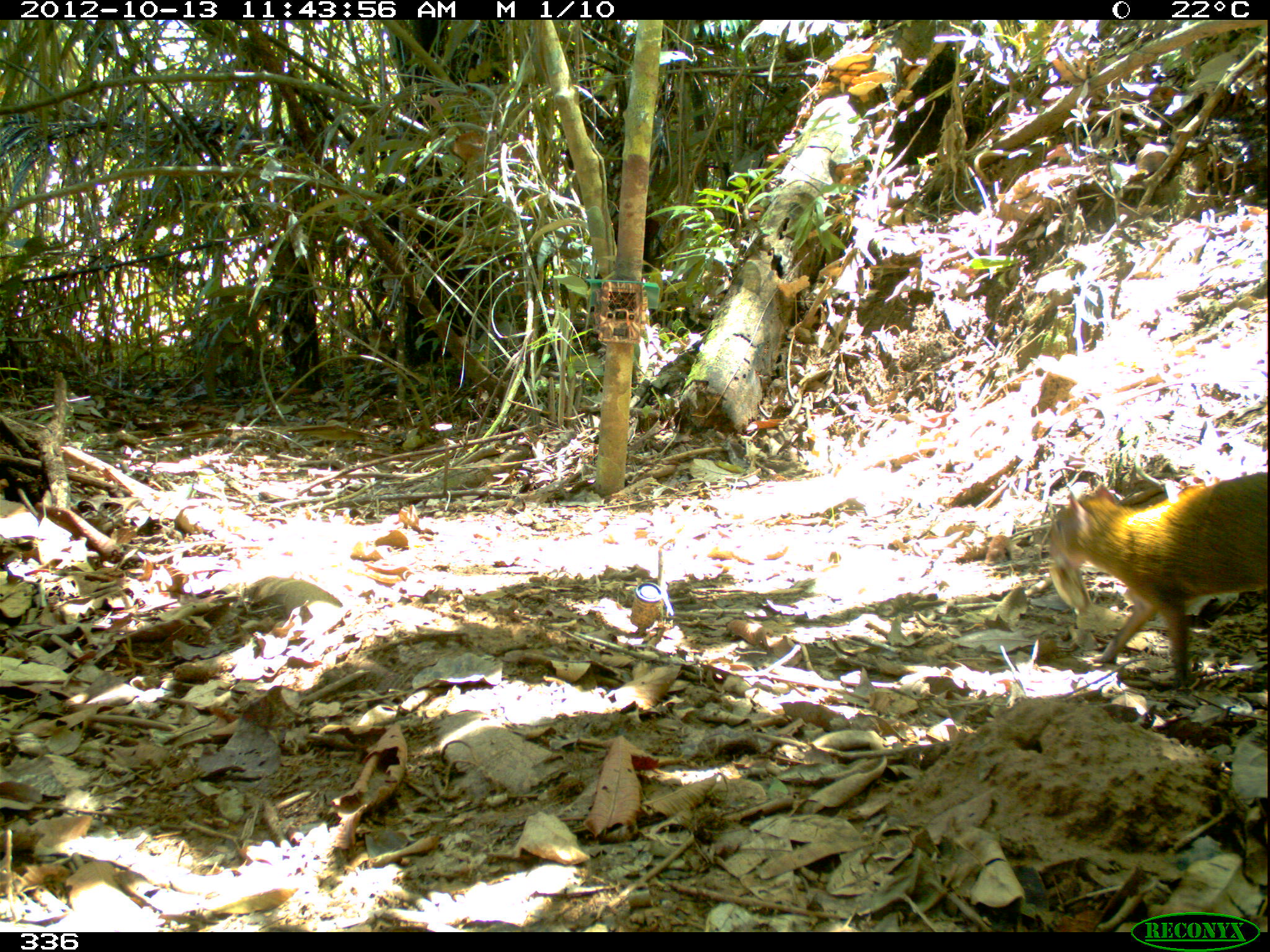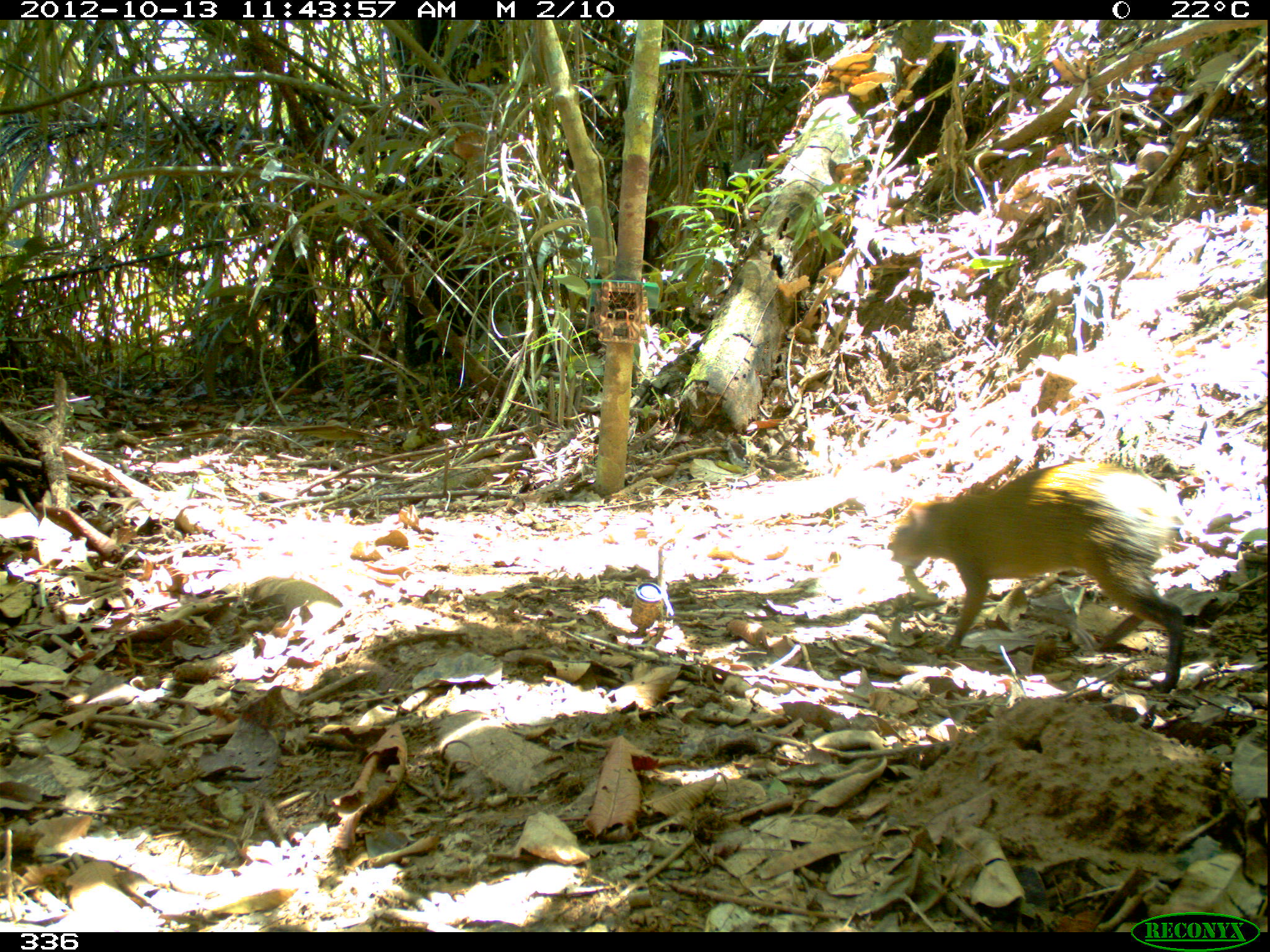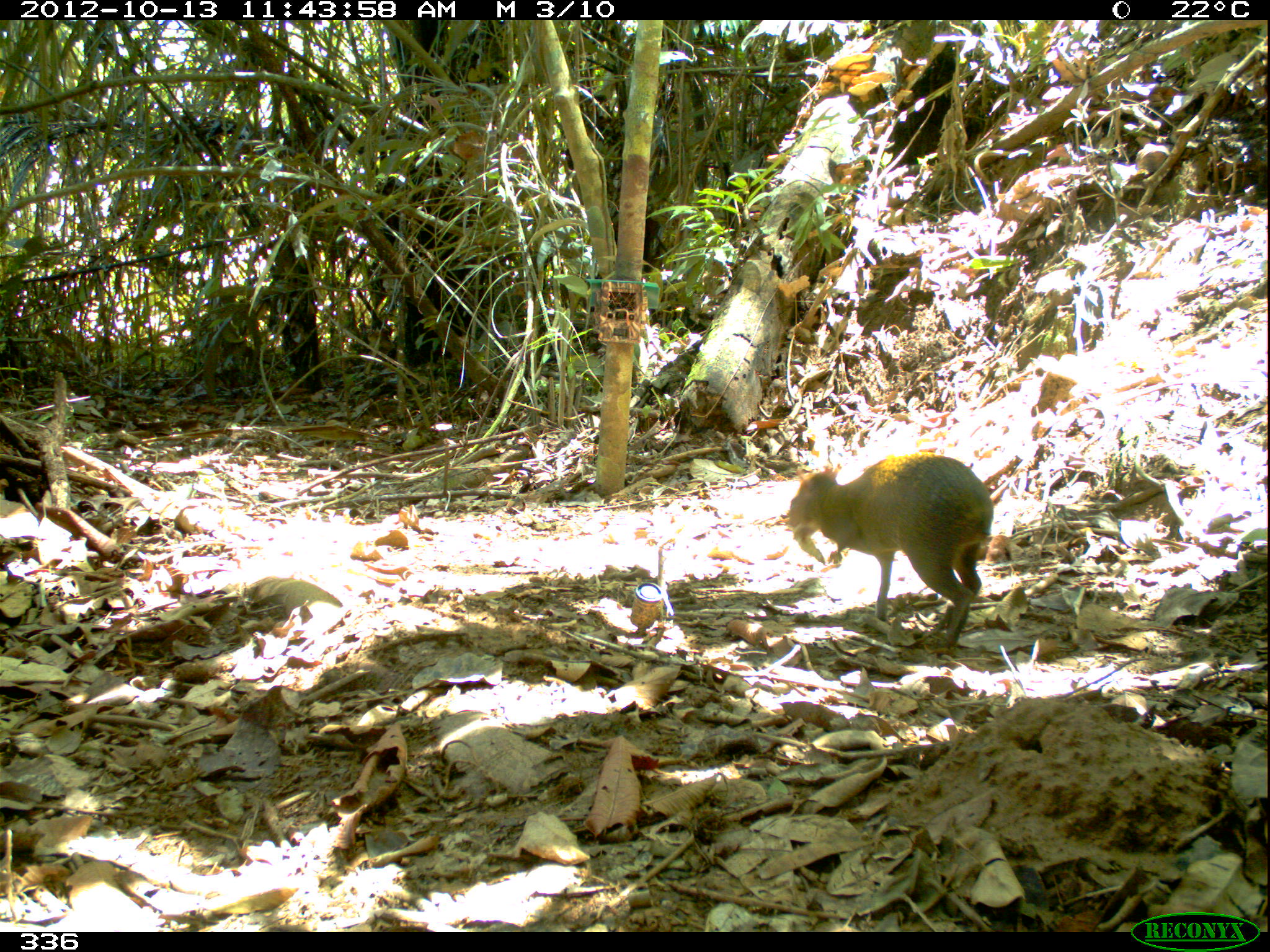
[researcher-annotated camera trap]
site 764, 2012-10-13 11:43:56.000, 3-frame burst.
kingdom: Animalia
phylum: Chordata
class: Mammalia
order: Rodentia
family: Dasyproctidae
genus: Dasyprocta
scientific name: Dasyprocta punctata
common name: central american agouti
Dasyprocta punctata (central american agouti).